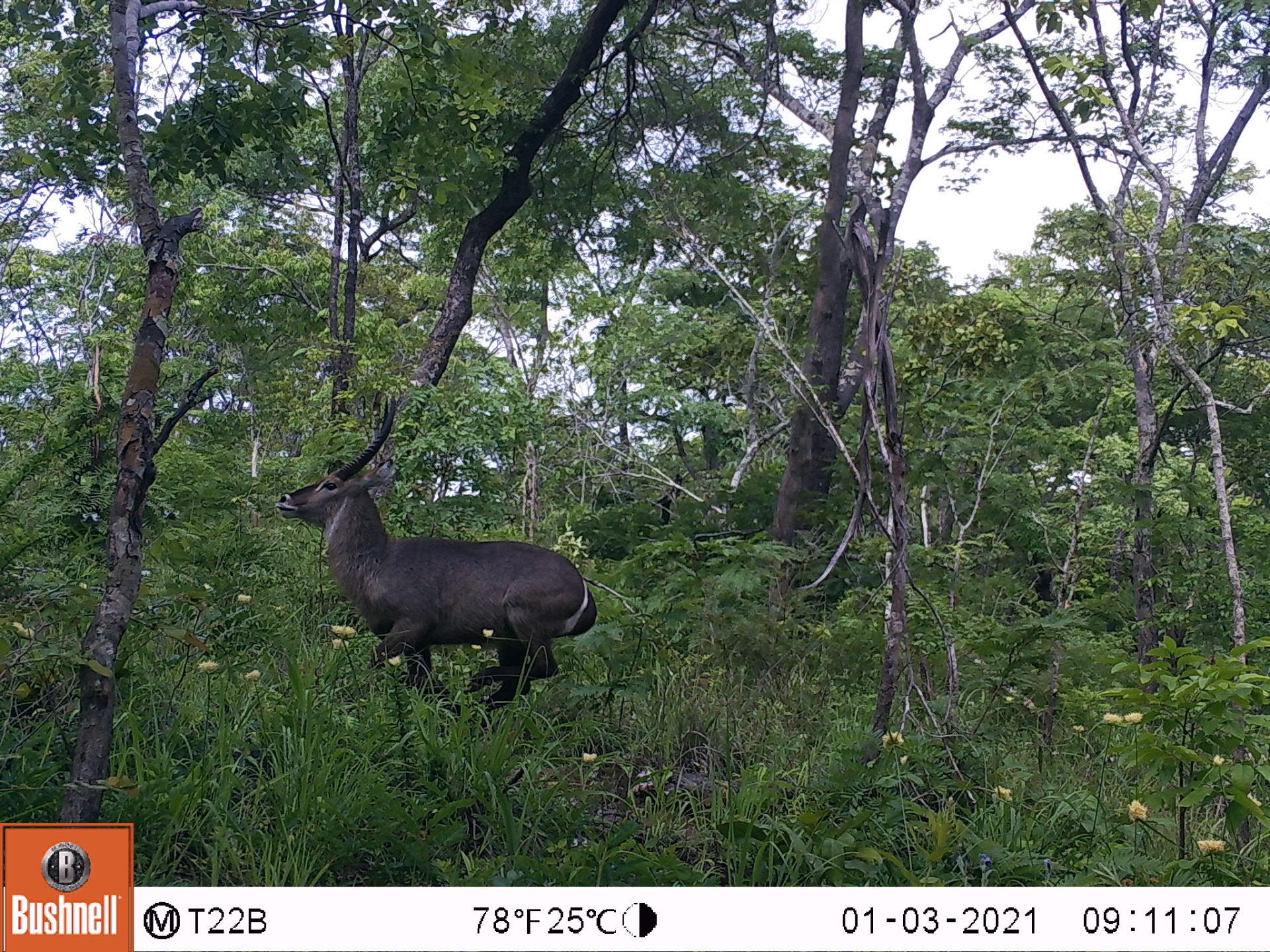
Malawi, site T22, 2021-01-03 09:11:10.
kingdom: Animalia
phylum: Chordata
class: Mammalia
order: Artiodactyla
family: Bovidae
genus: Kobus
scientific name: Kobus ellipsiprymnus ellipsiprymnus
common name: common waterbuck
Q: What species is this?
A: Common waterbuck (Kobus ellipsiprymnus ellipsiprymnus).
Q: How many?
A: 1.